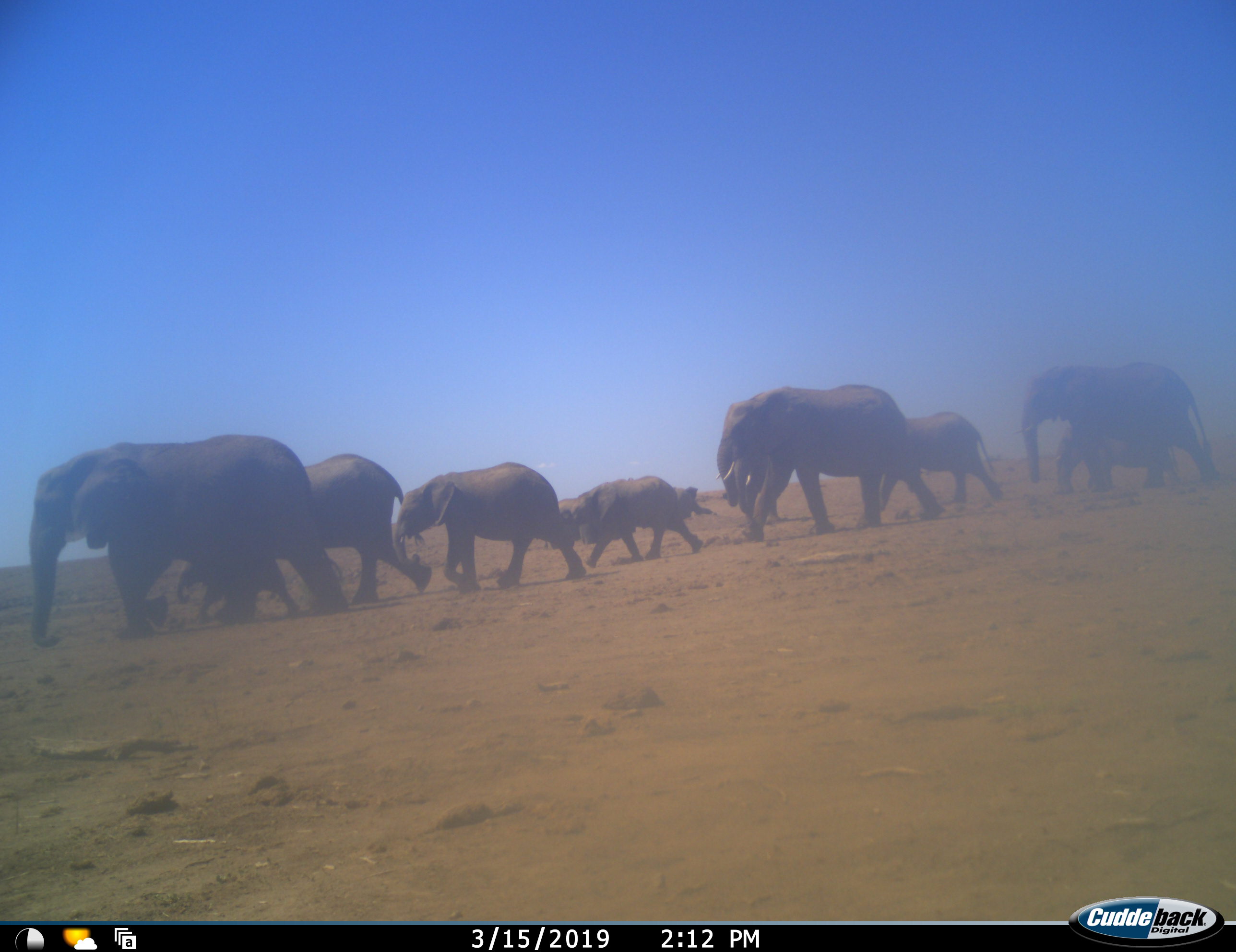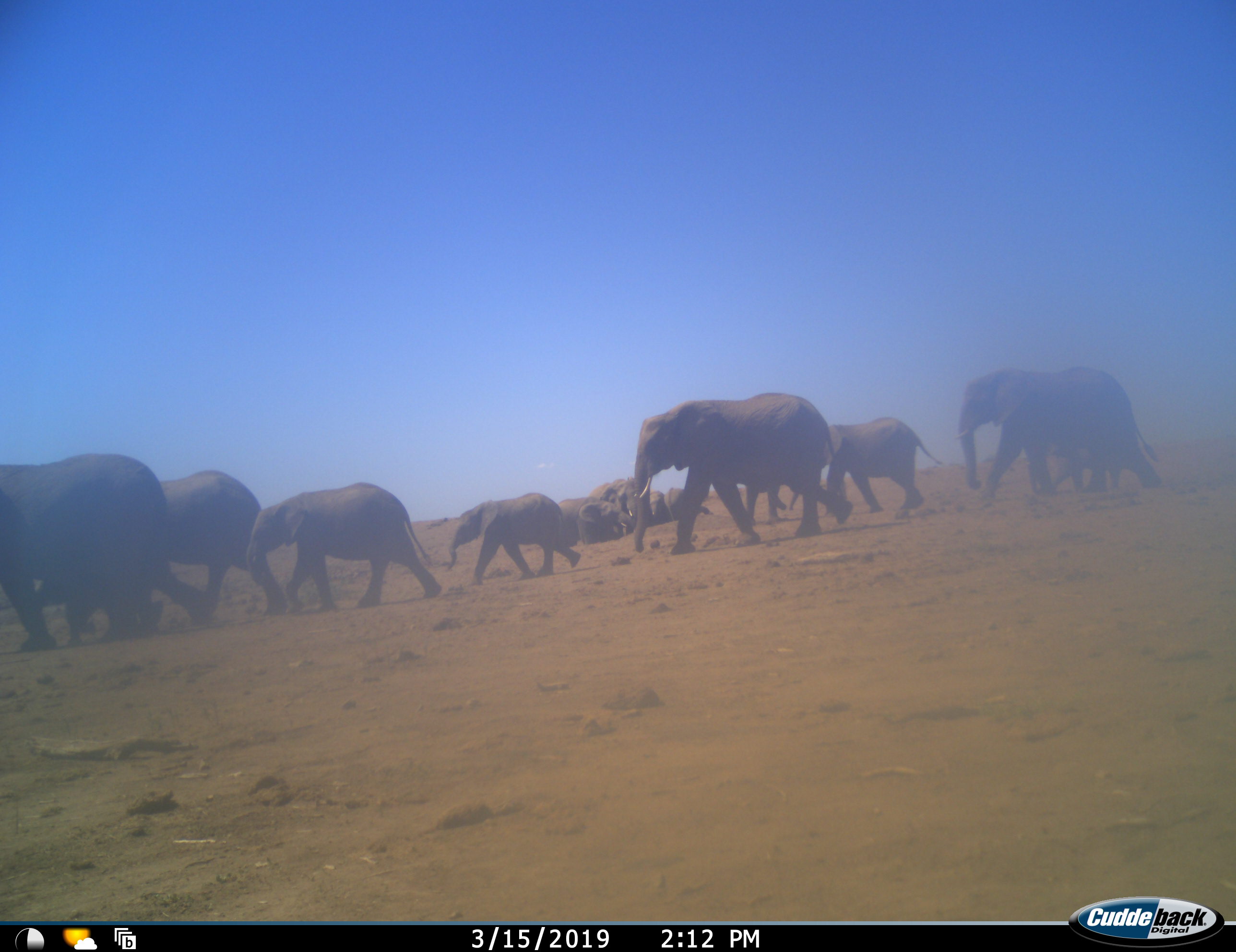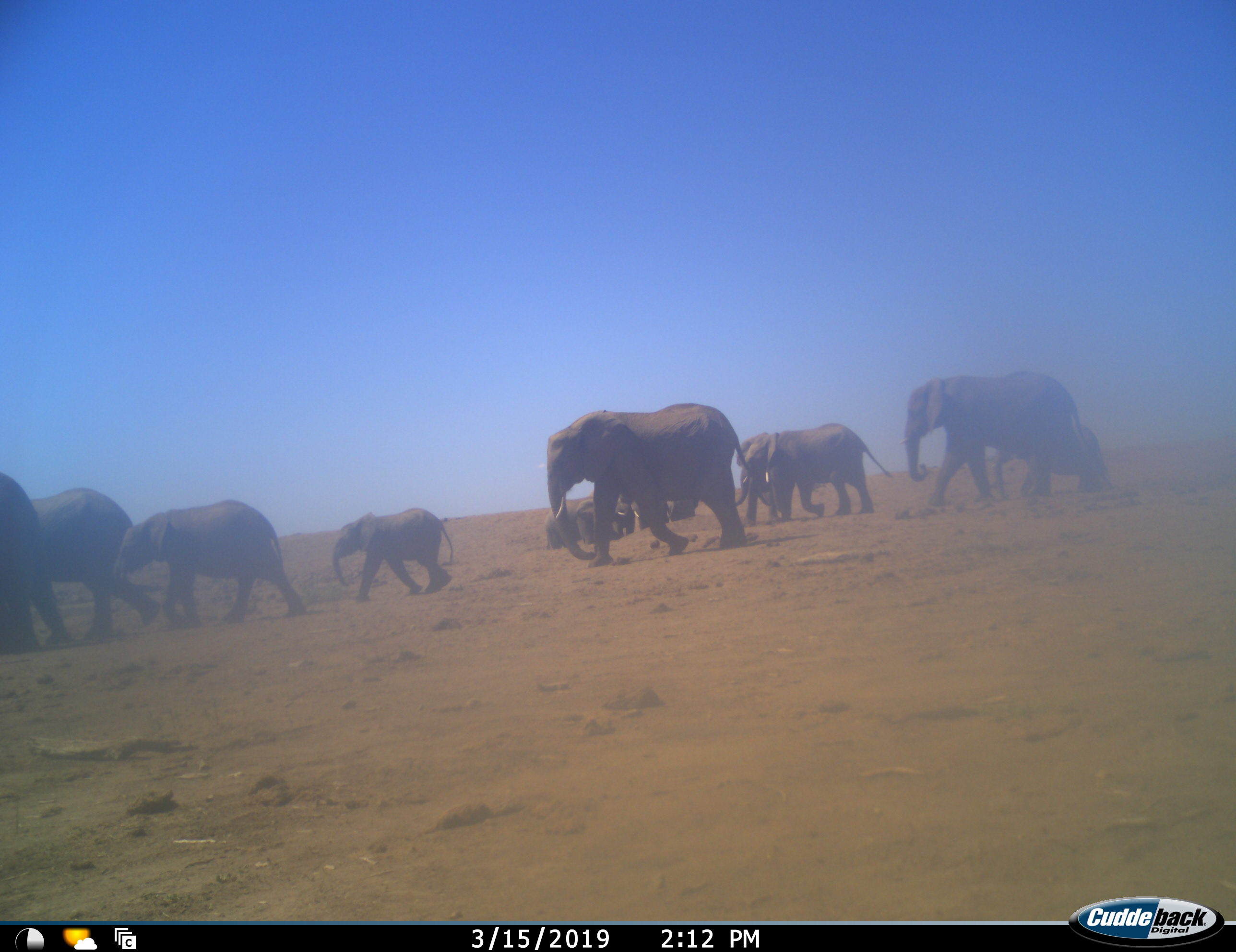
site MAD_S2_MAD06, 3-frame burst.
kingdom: Animalia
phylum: Chordata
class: Mammalia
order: Proboscidea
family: Elephantidae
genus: Loxodonta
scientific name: Loxodonta africana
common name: african bush elephant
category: elephant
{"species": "elephant (african bush elephant) (Loxodonta africana)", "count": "11-50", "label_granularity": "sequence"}